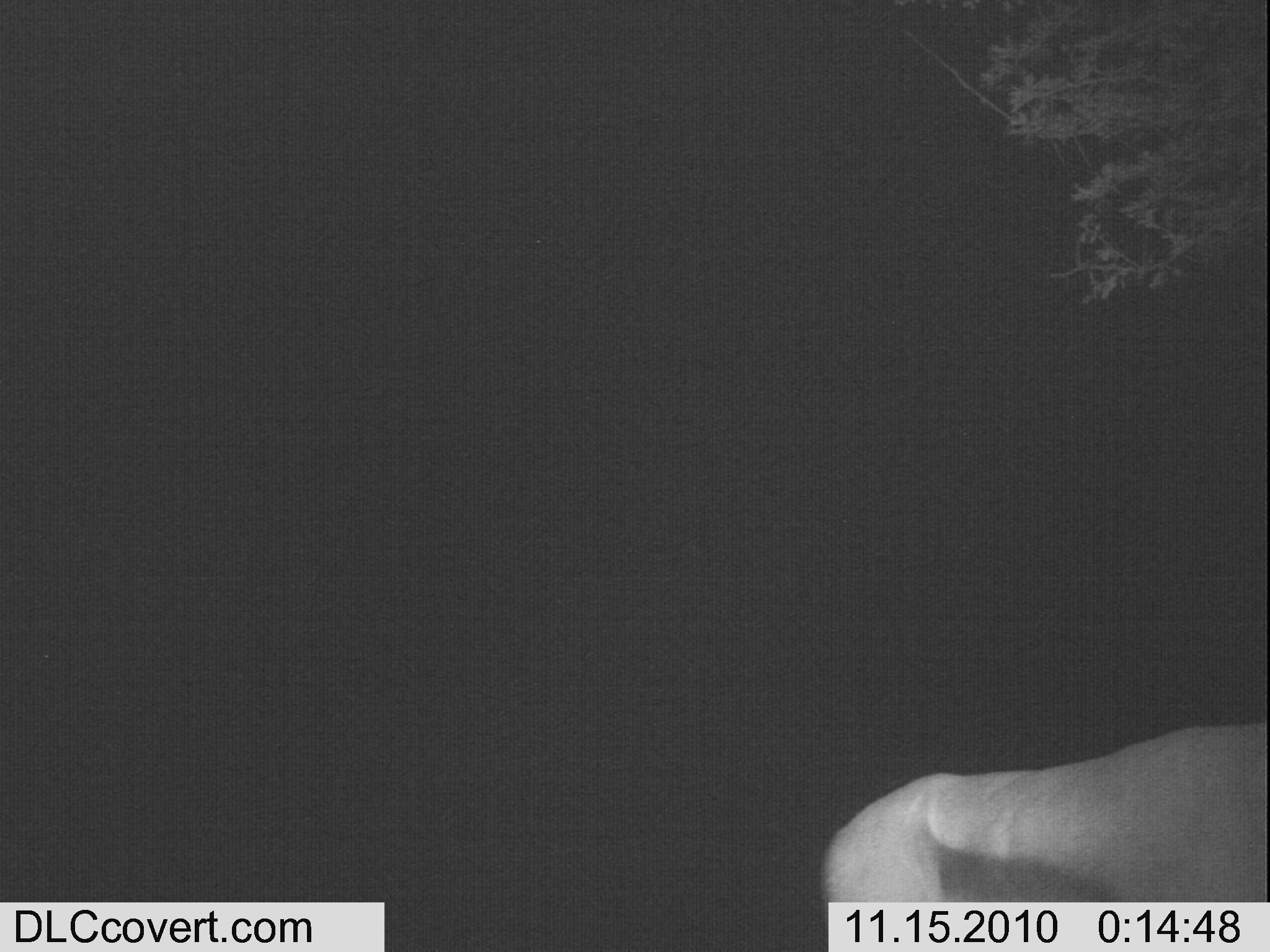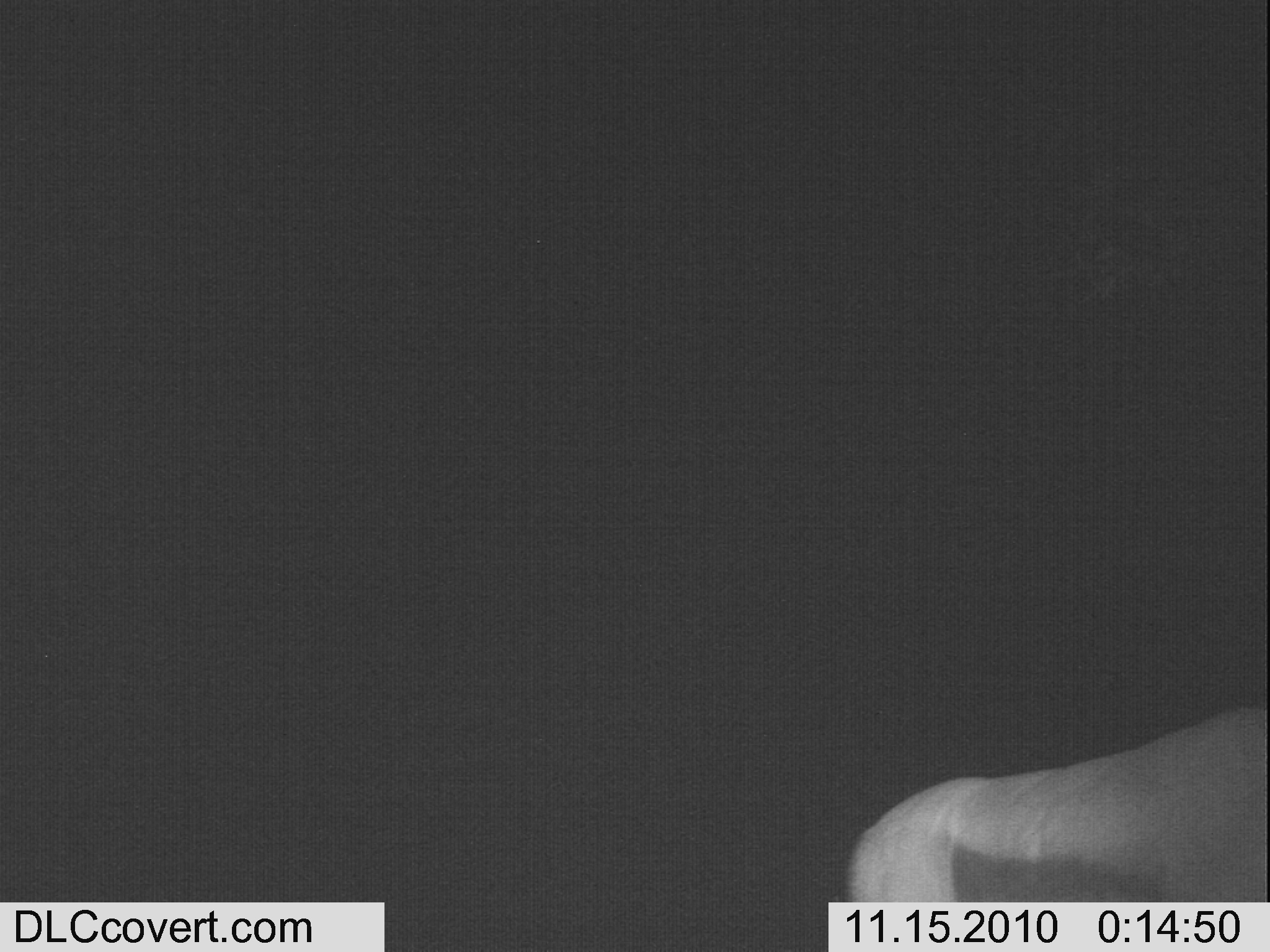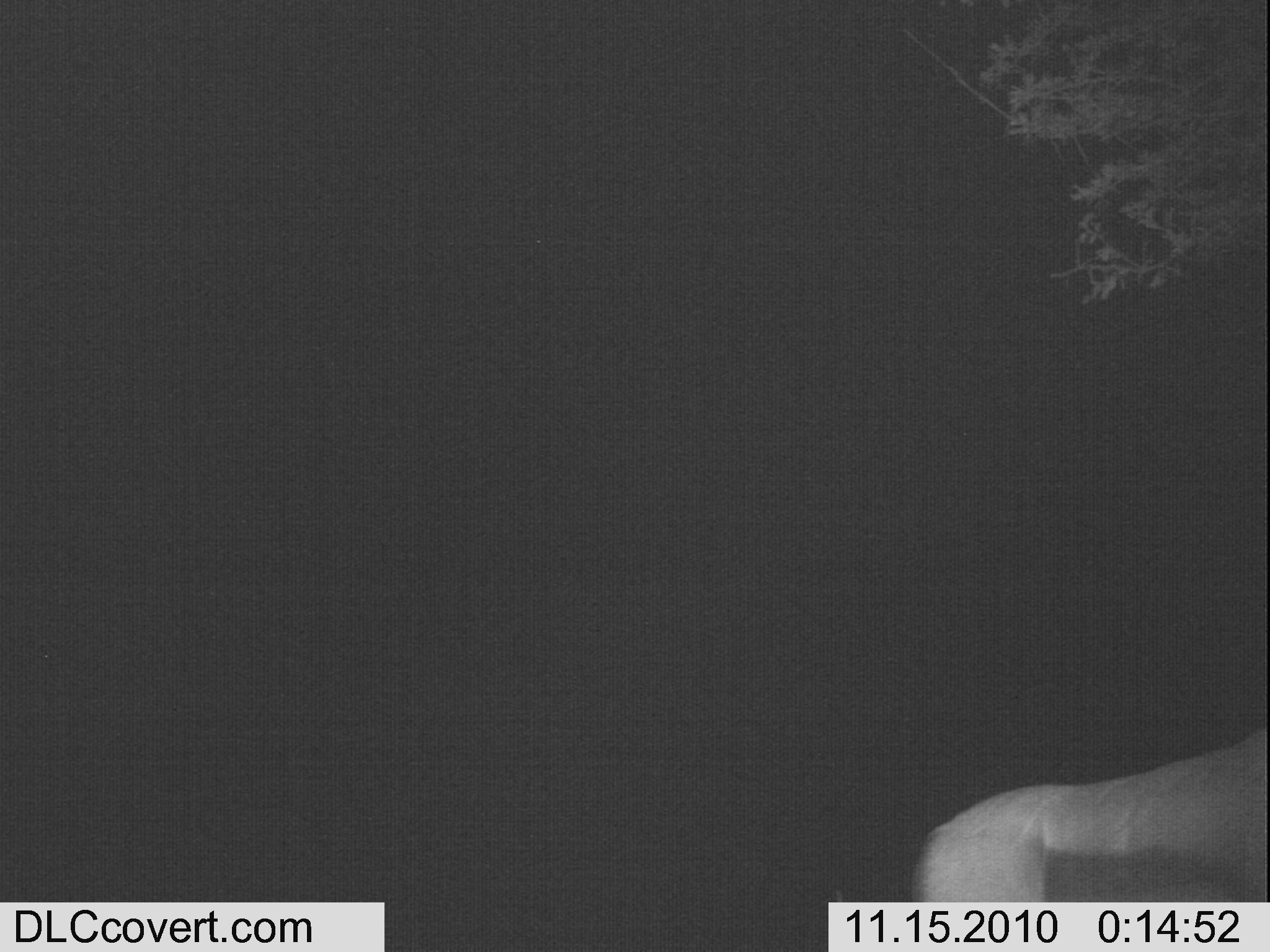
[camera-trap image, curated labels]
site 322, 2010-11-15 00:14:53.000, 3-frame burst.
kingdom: Animalia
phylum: Chordata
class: Mammalia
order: Artiodactyla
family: Bovidae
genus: Nanger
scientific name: Nanger granti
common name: grant's gazelle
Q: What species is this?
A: Nanger granti (grant's gazelle).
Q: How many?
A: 1.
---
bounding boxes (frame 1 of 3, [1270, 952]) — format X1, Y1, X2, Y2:
nanger granti: 816, 715, 1267, 952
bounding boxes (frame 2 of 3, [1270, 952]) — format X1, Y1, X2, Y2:
nanger granti: 841, 694, 1270, 944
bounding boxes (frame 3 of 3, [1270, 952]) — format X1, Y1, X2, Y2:
nanger granti: 895, 712, 1270, 939